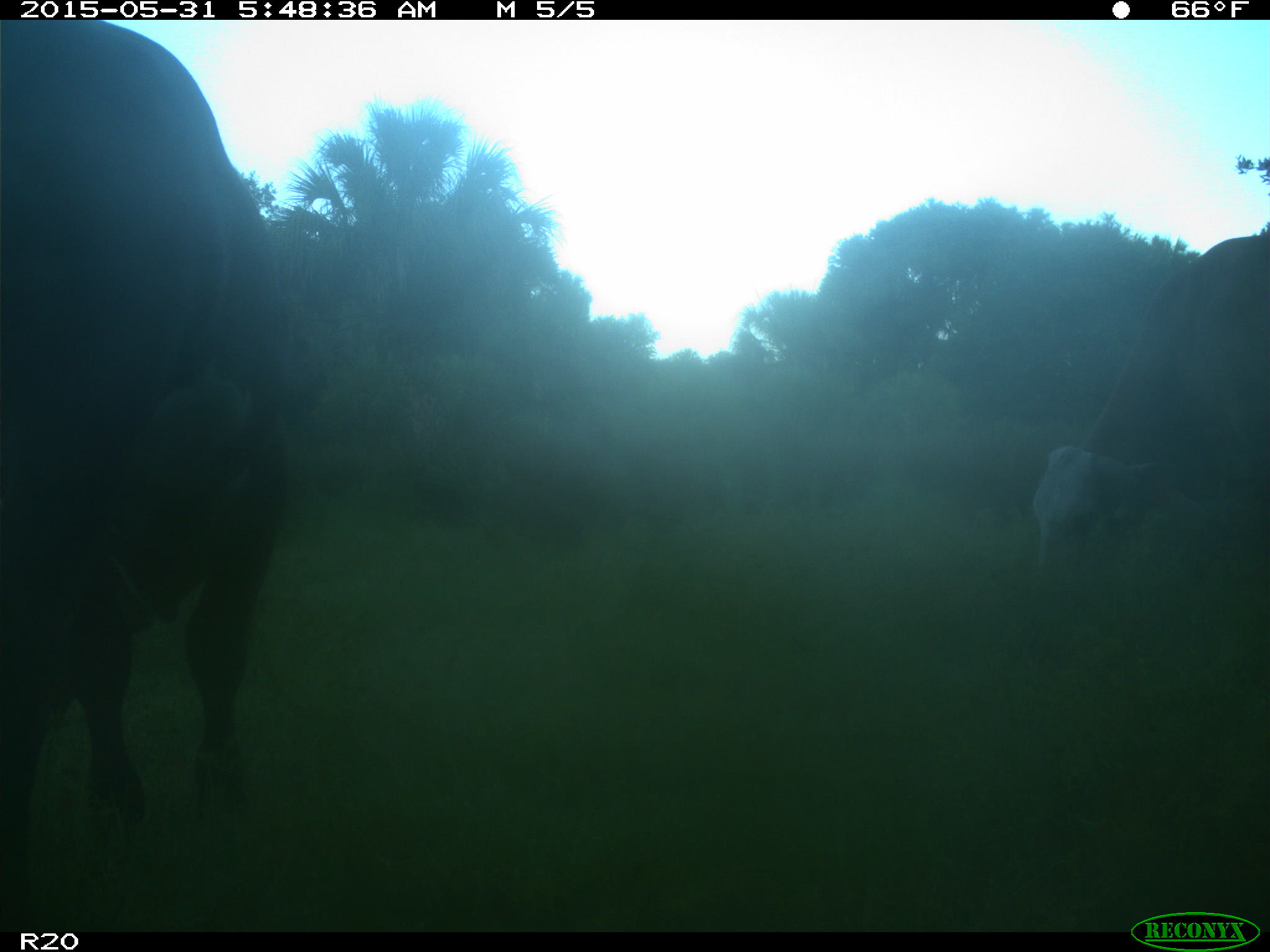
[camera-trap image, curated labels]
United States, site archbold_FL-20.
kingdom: Animalia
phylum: Chordata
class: Mammalia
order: Artiodactyla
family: Bovidae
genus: Bos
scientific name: Bos taurus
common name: domestic cow